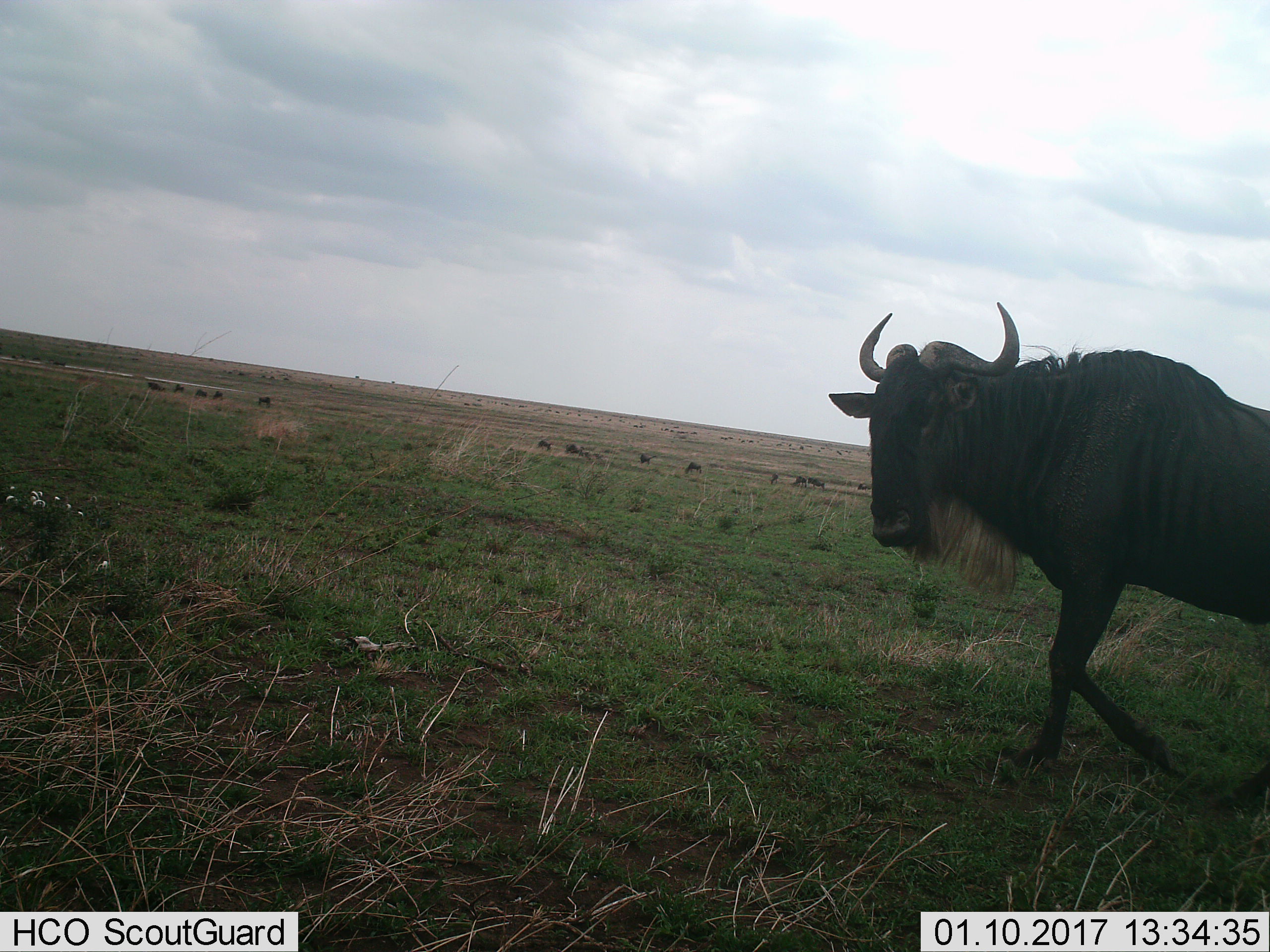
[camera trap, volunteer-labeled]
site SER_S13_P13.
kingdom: Animalia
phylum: Chordata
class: Mammalia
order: Artiodactyla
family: Bovidae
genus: Connochaetes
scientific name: Connochaetes taurinus taurinus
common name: blue wildebeest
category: wildebeestblue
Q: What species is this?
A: Wildebeestblue (blue wildebeest) (Connochaetes taurinus taurinus).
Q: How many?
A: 1.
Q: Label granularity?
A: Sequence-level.